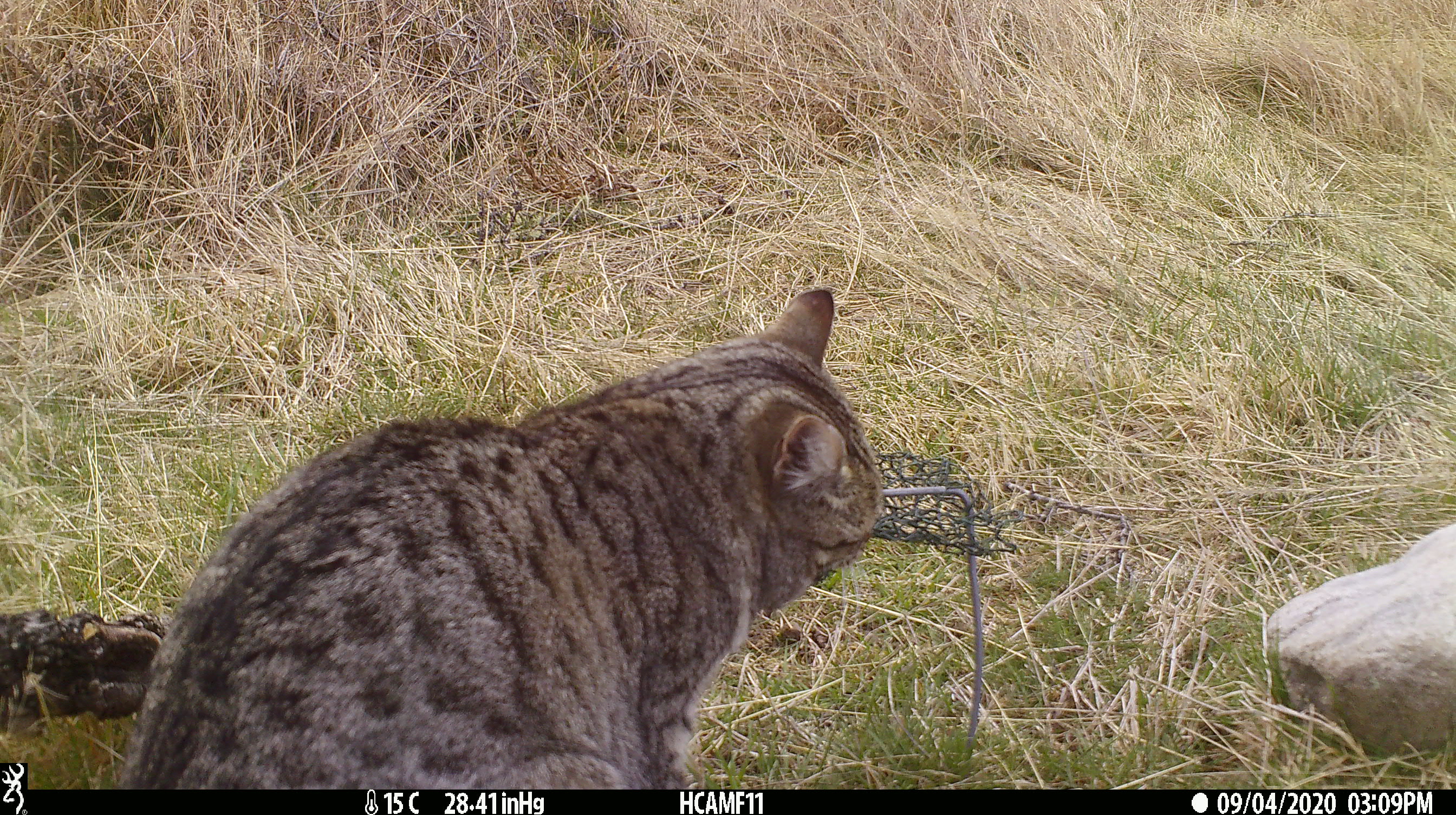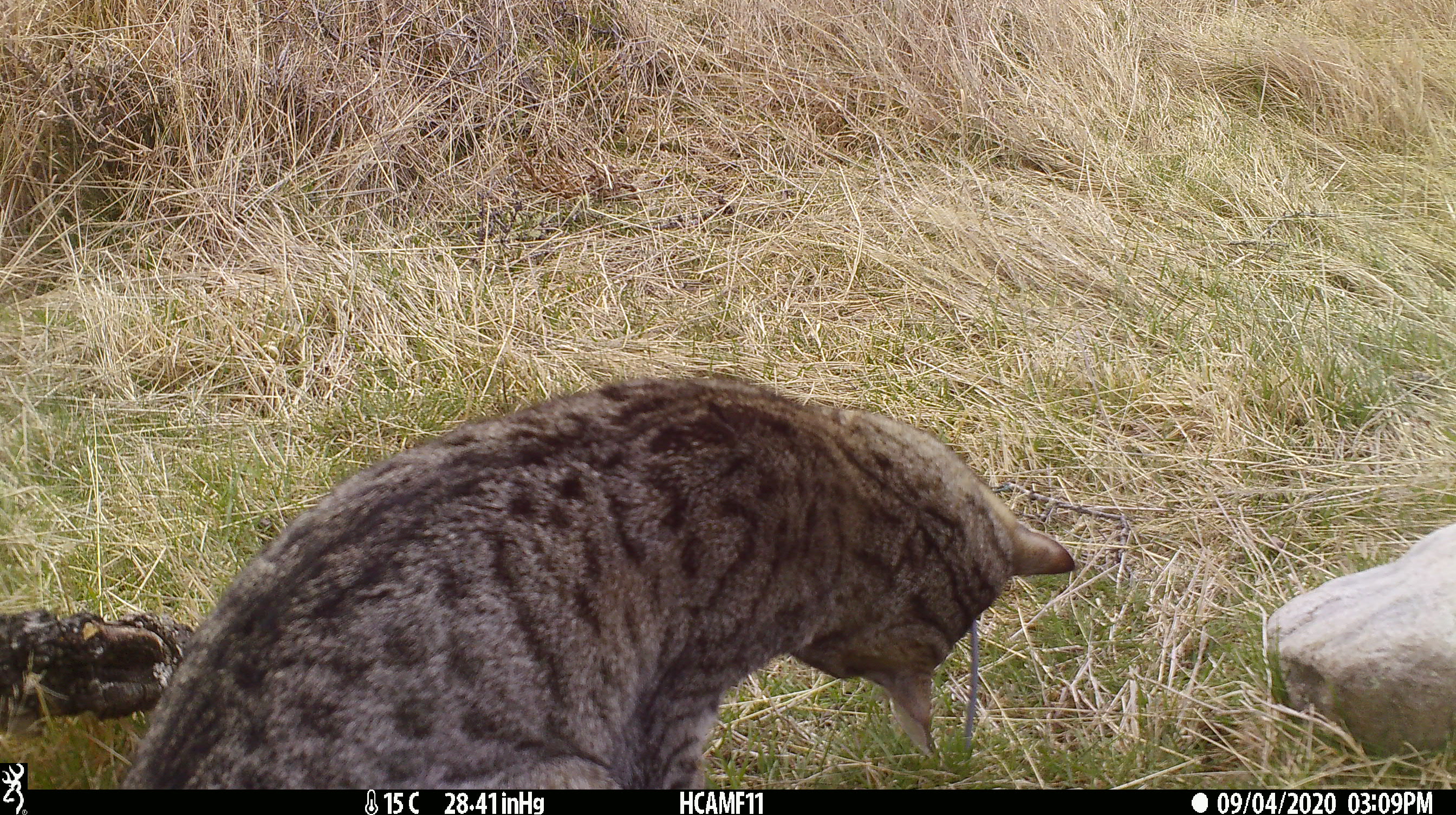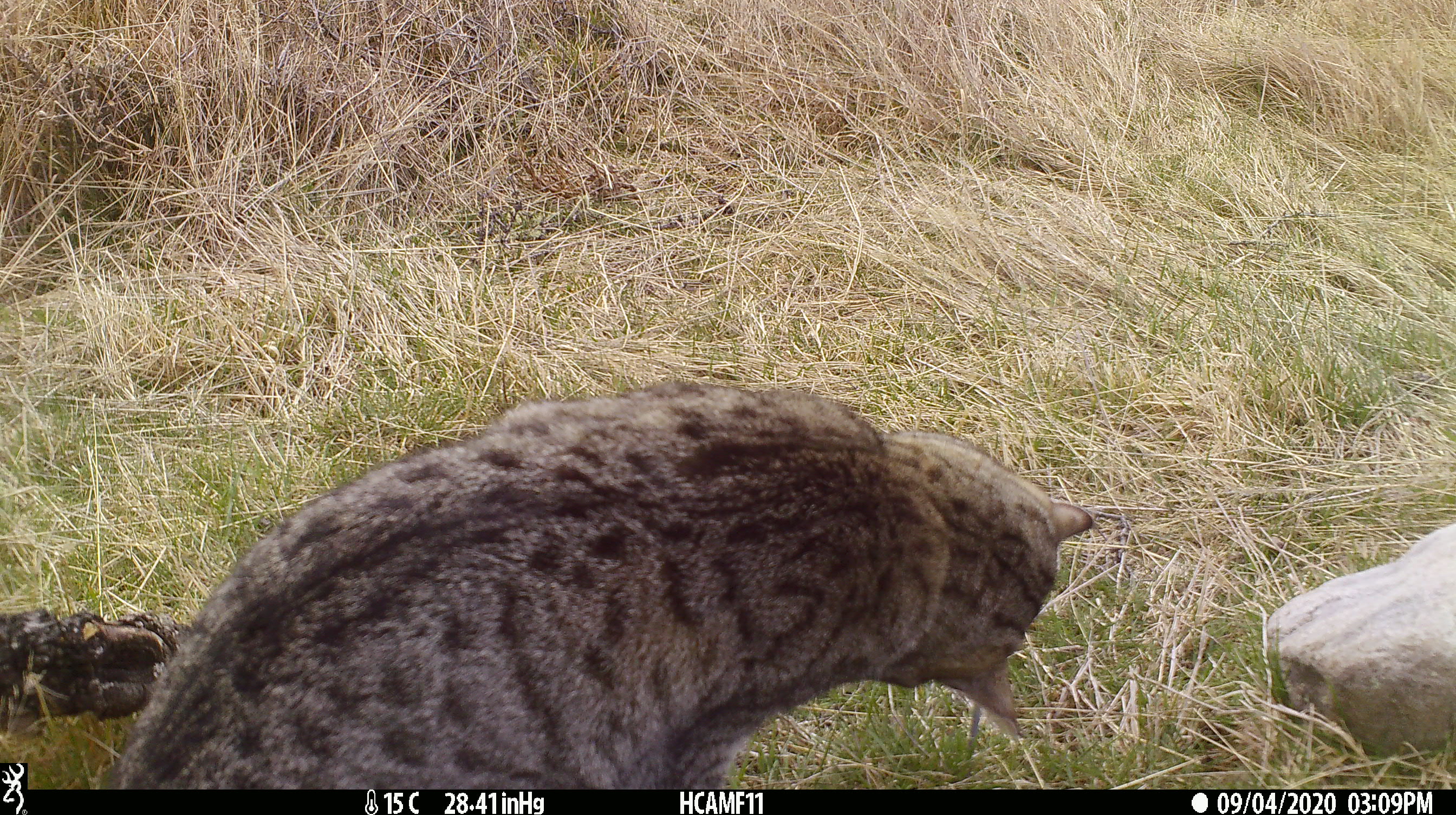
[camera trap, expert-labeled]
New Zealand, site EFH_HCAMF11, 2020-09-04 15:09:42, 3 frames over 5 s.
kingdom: Animalia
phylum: Chordata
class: Mammalia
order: Carnivora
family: Felidae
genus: Felis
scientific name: Felis catus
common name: domestic cat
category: cat